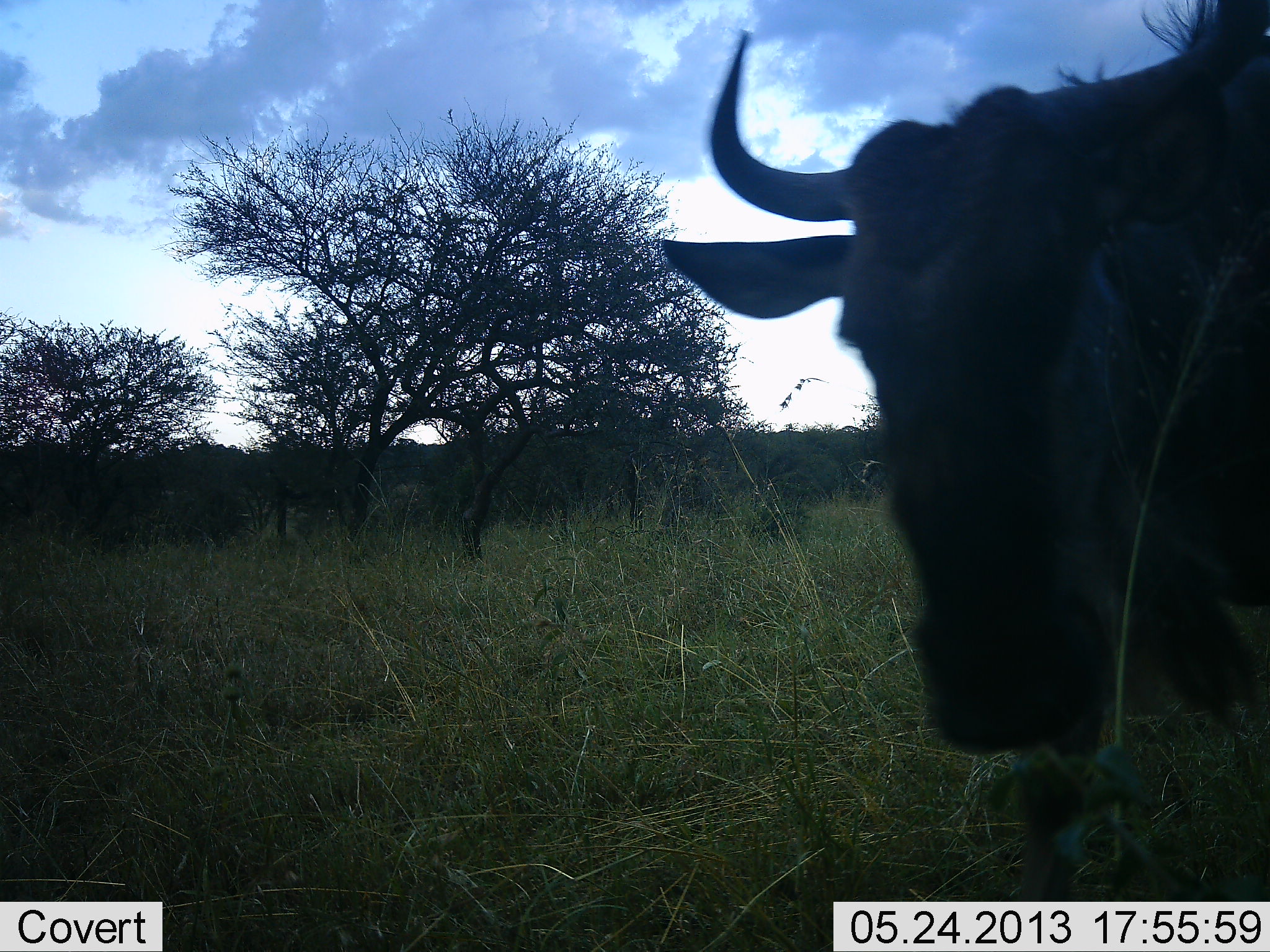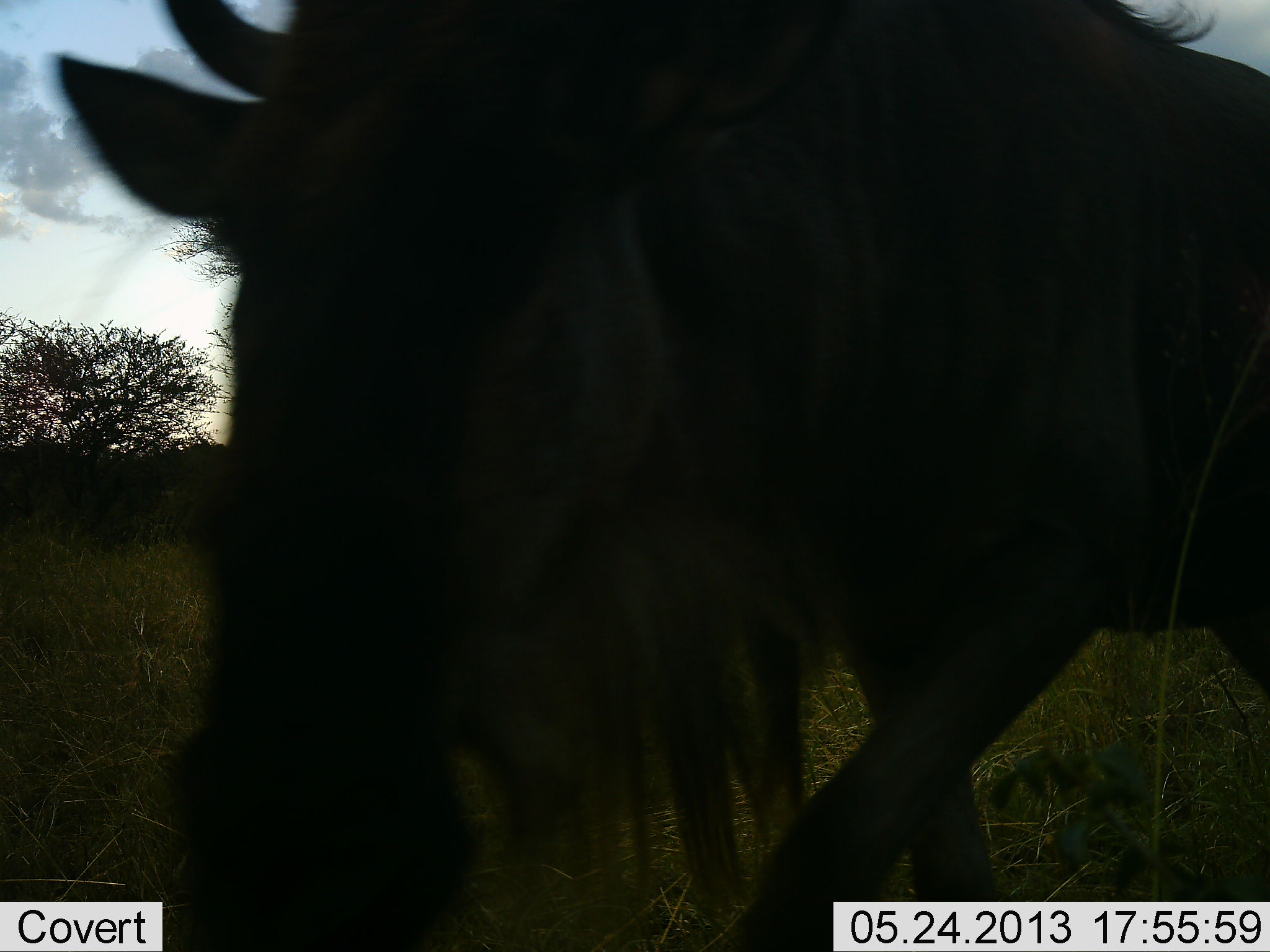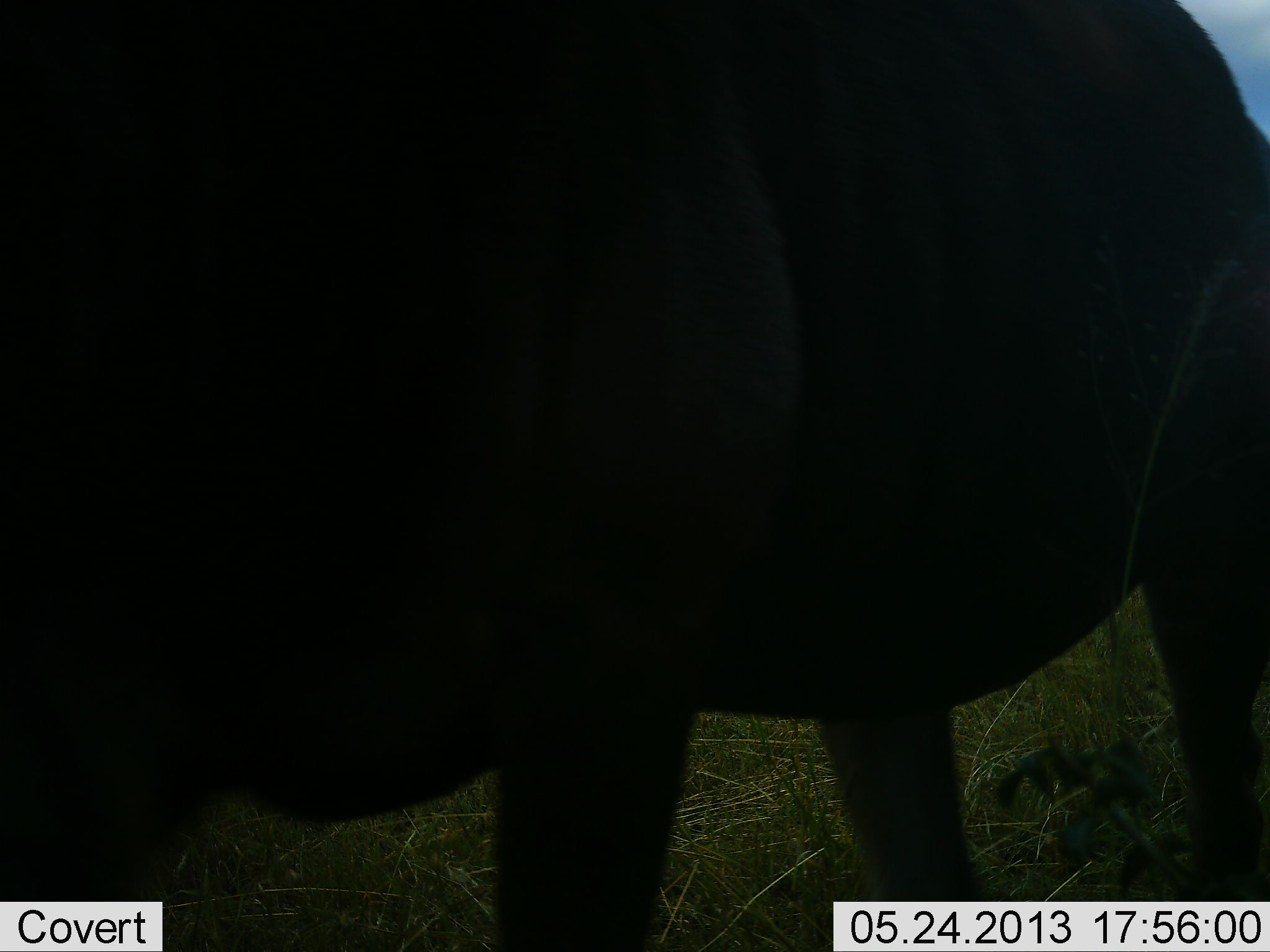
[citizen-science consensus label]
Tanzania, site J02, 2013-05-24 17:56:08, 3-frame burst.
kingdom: Animalia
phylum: Chordata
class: Mammalia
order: Artiodactyla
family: Bovidae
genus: Connochaetes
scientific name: Connochaetes taurinus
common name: blue wildebeest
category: wildebeest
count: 1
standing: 0%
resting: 0%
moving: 100%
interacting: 0%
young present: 0%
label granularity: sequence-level